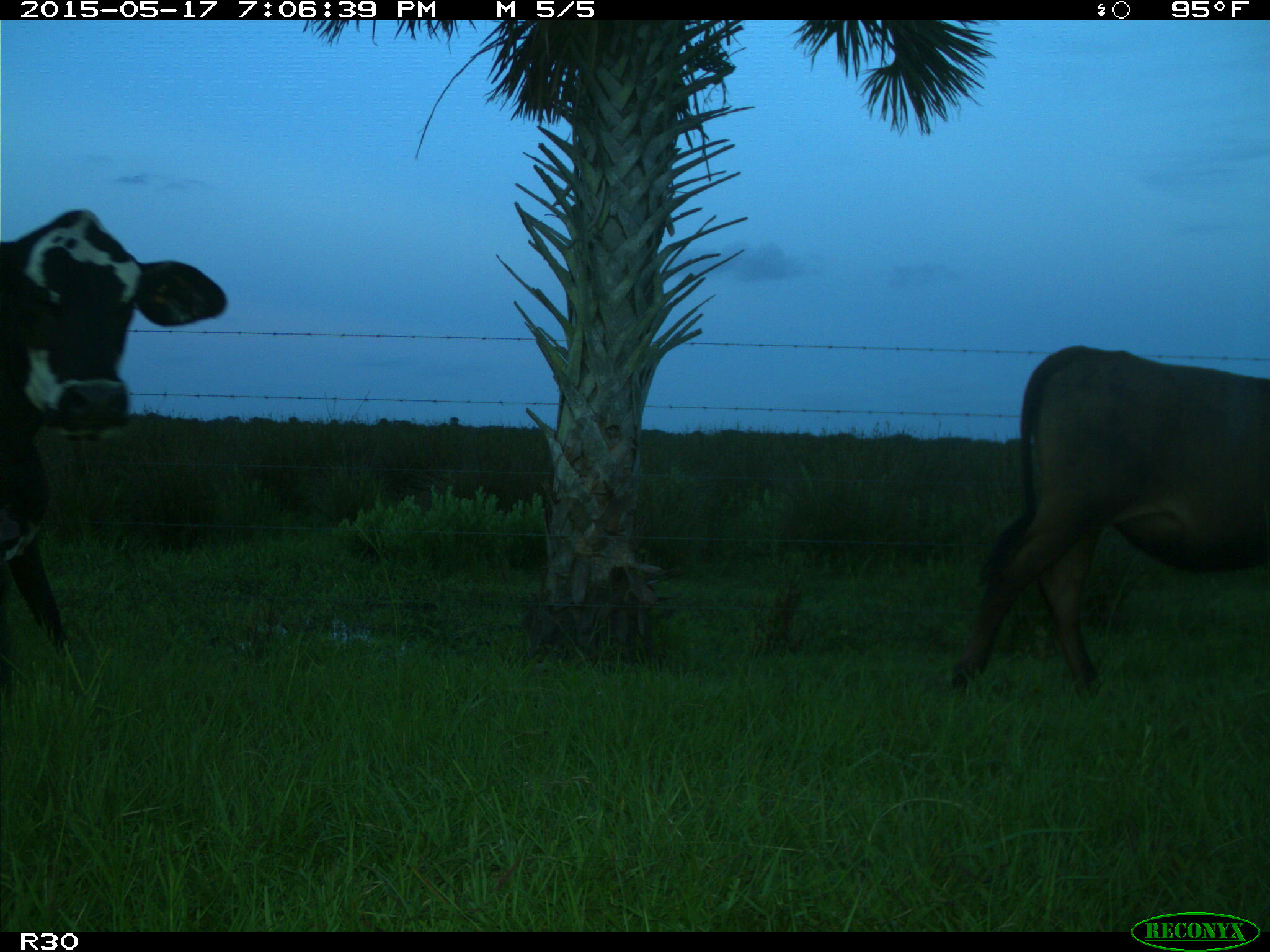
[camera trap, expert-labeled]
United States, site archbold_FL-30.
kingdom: Animalia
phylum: Chordata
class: Mammalia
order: Artiodactyla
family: Bovidae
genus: Bos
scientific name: Bos taurus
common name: domestic cow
Bos taurus (domestic cow).